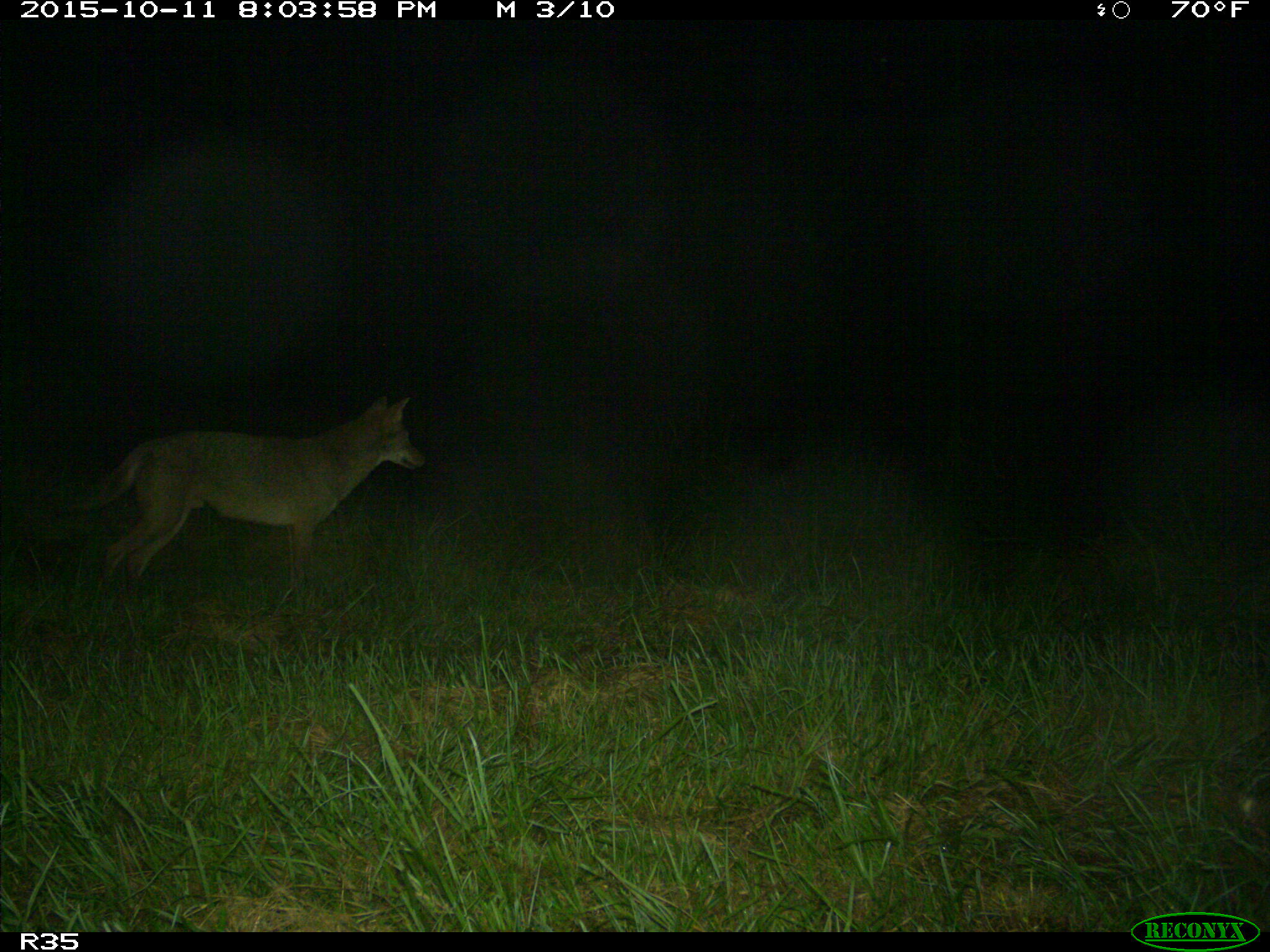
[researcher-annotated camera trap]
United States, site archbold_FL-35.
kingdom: Animalia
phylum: Chordata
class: Mammalia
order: Carnivora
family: Canidae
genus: Canis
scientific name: Canis latrans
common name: coyote